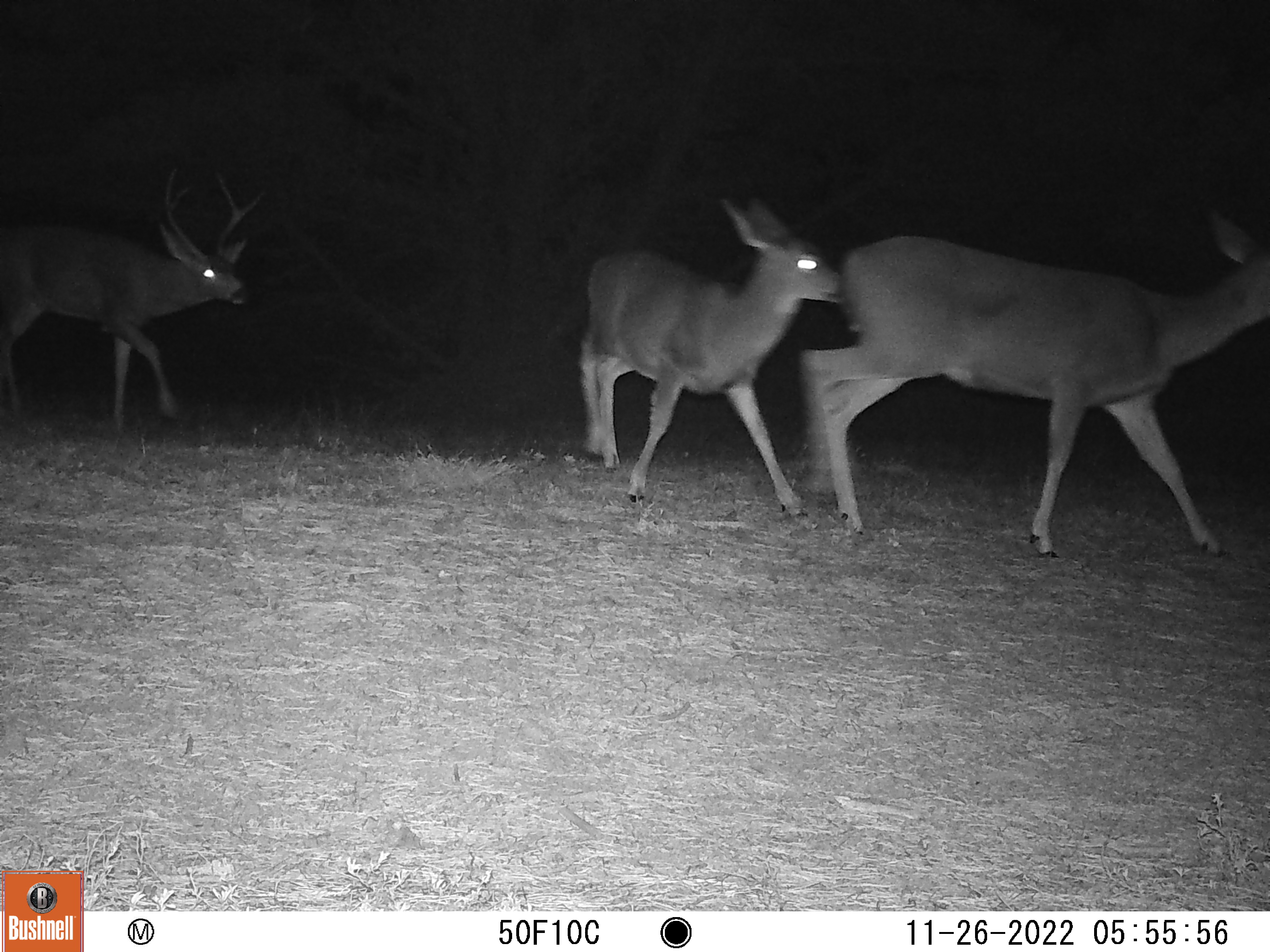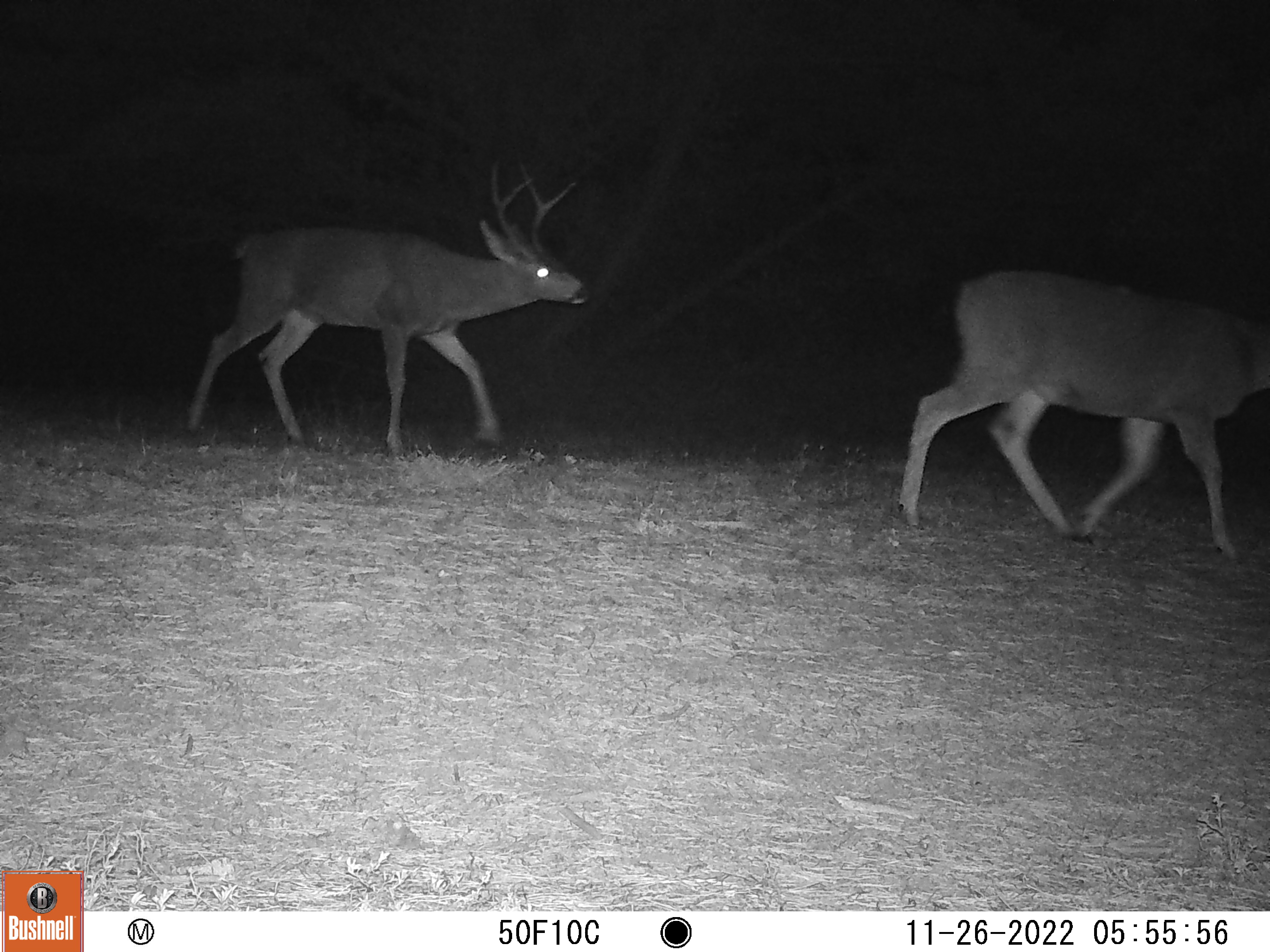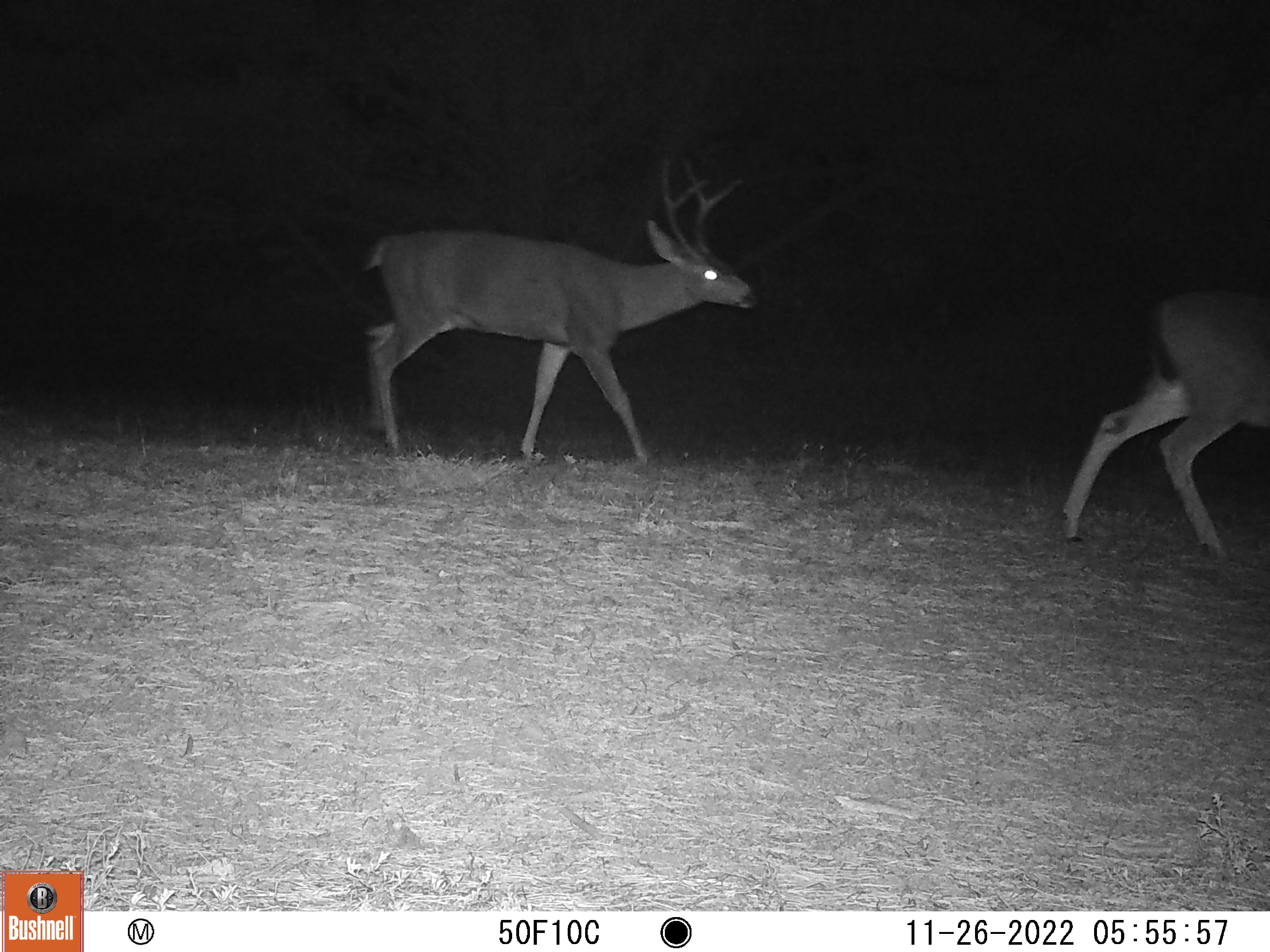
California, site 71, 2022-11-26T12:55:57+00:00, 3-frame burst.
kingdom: Animalia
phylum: Chordata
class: Mammalia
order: Artiodactyla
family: Cervidae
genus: Odocoileus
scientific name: Odocoileus hemionus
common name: mule deer